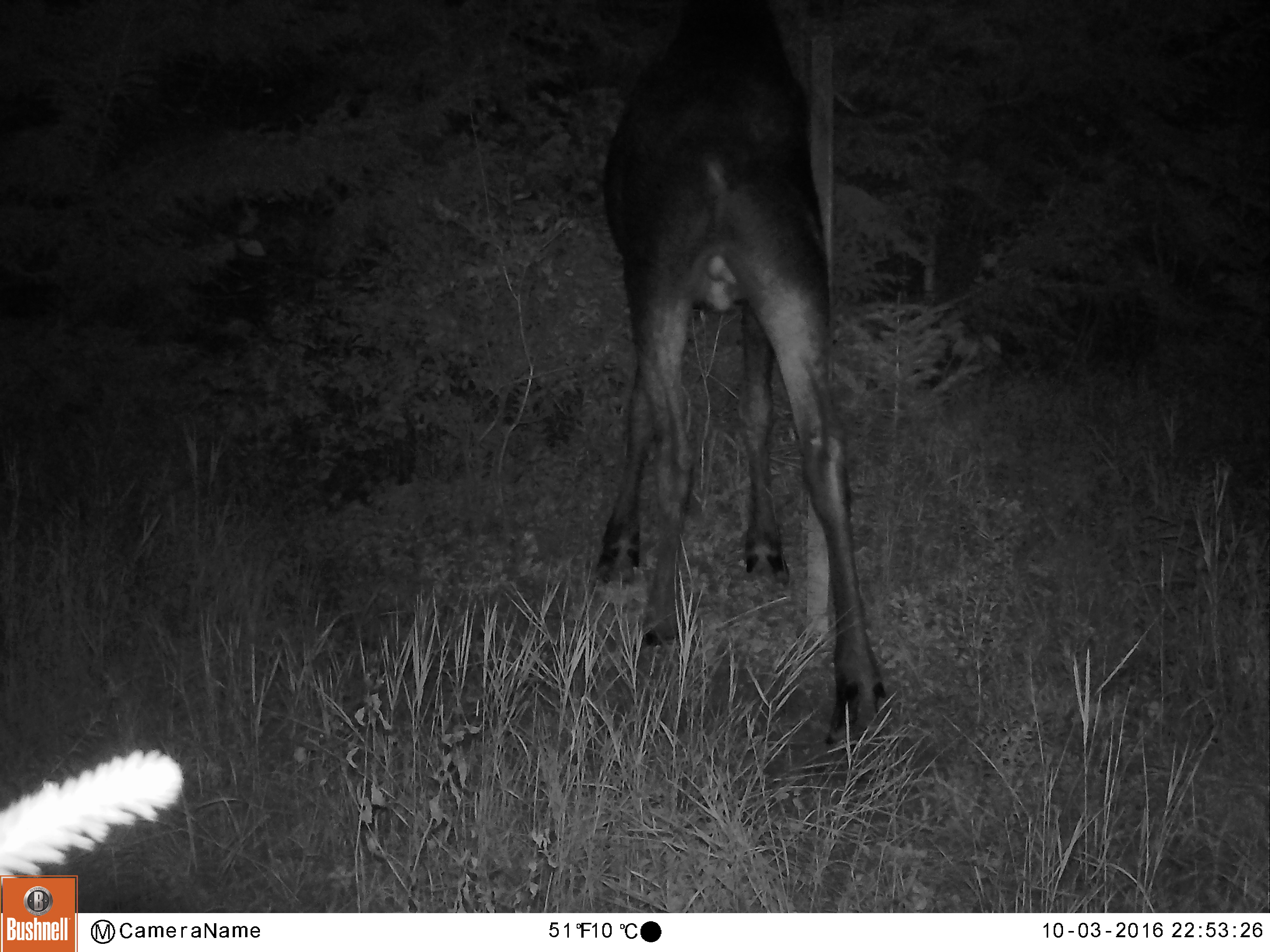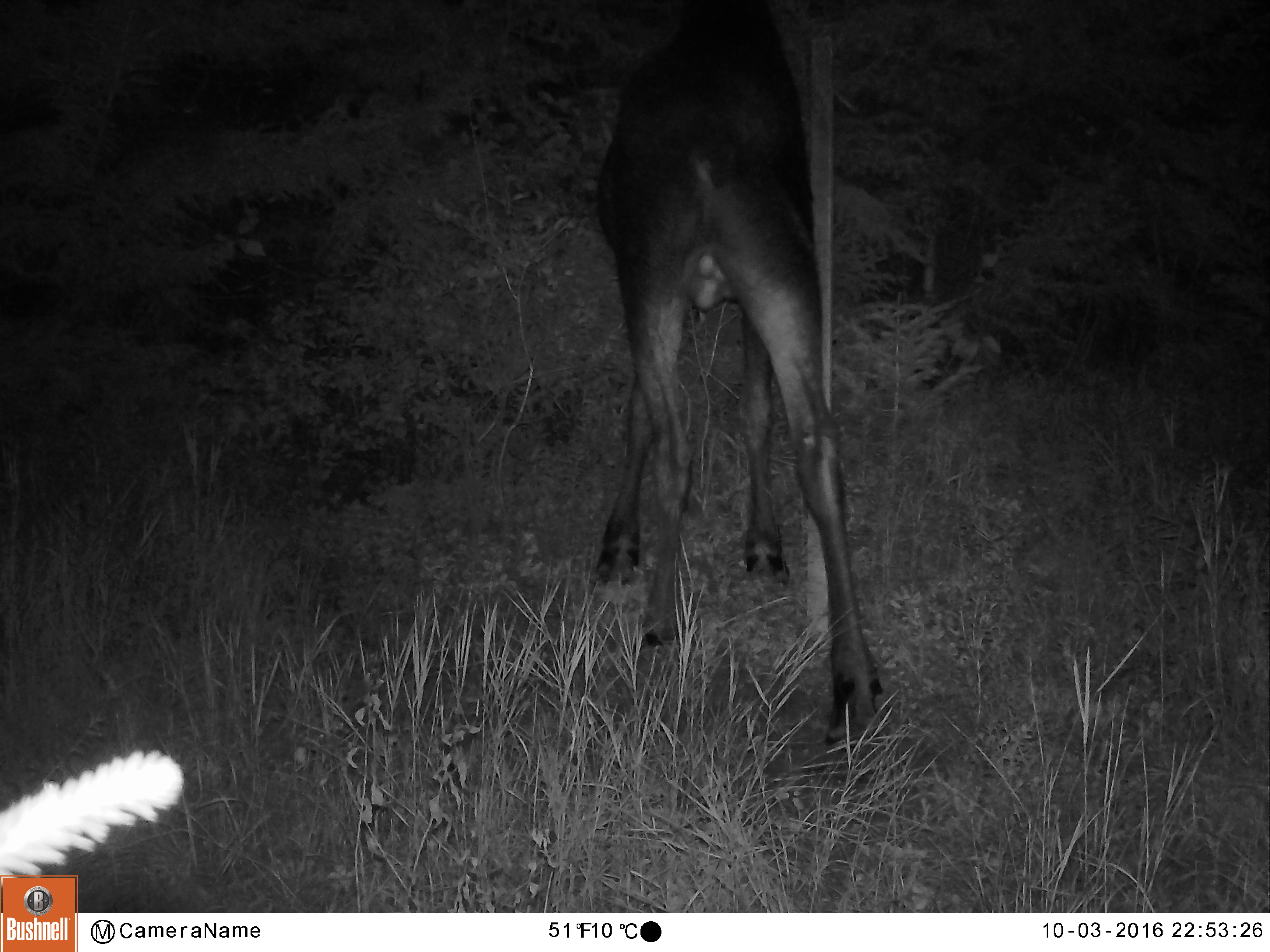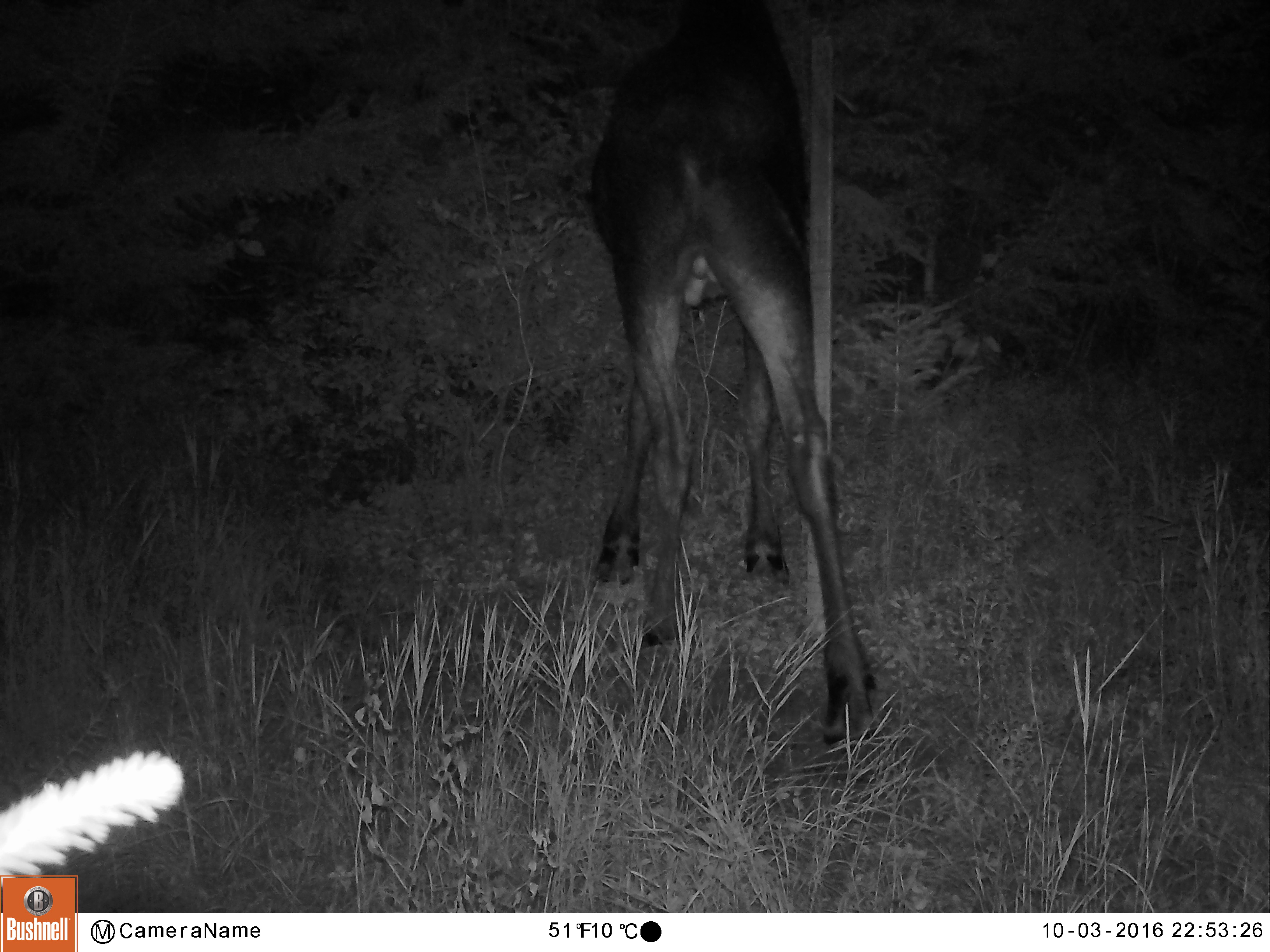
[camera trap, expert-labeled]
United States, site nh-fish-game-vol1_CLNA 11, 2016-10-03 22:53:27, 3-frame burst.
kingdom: Animalia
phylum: Chordata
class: Mammalia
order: Artiodactyla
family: Cervidae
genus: Alces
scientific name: Alces alces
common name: moose